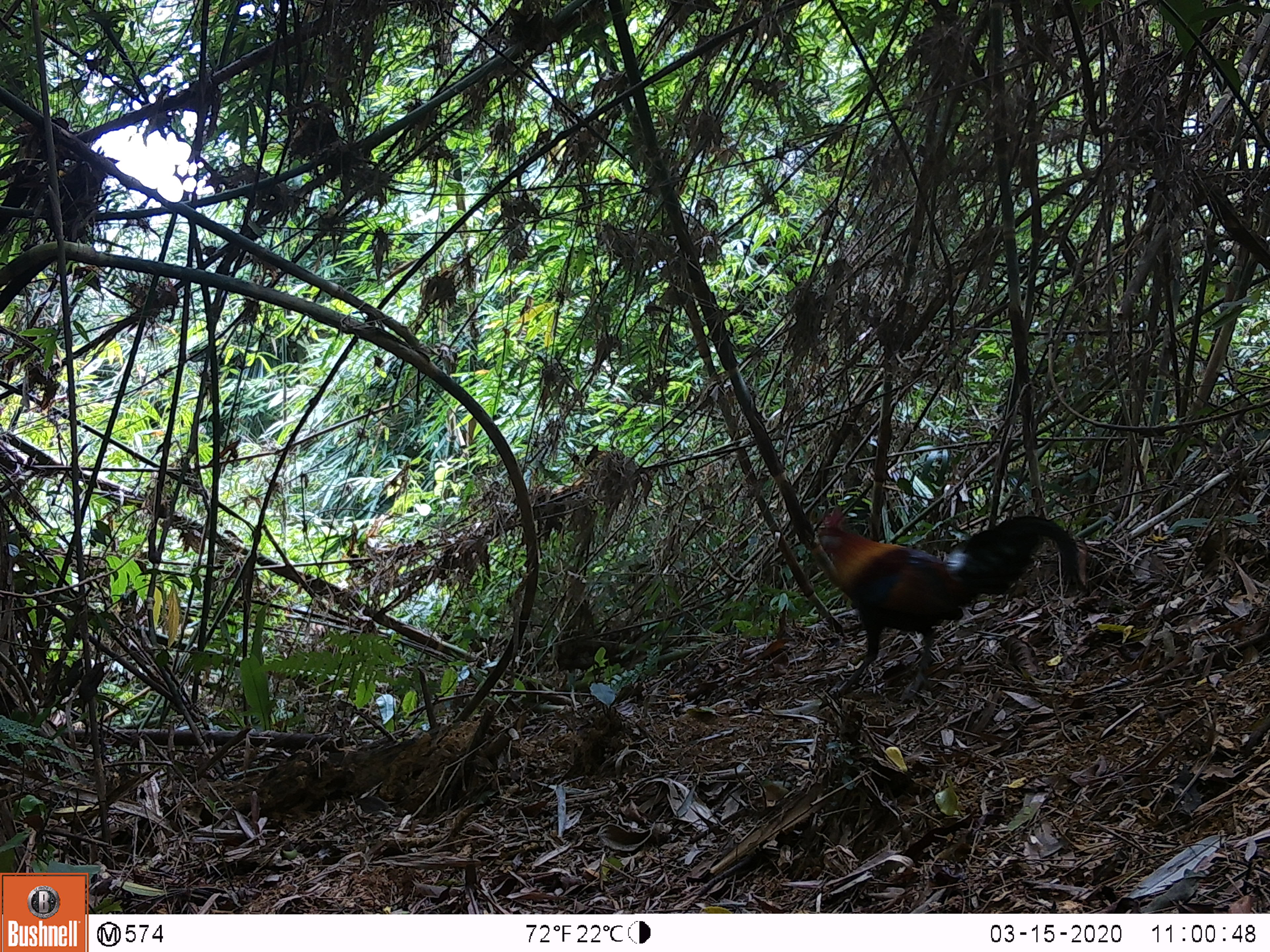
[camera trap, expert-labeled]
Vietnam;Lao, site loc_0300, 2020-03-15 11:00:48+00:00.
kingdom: Animalia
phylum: Chordata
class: Aves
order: Galliformes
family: Phasianidae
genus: Gallus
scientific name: Gallus gallus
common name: red junglefowl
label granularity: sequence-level